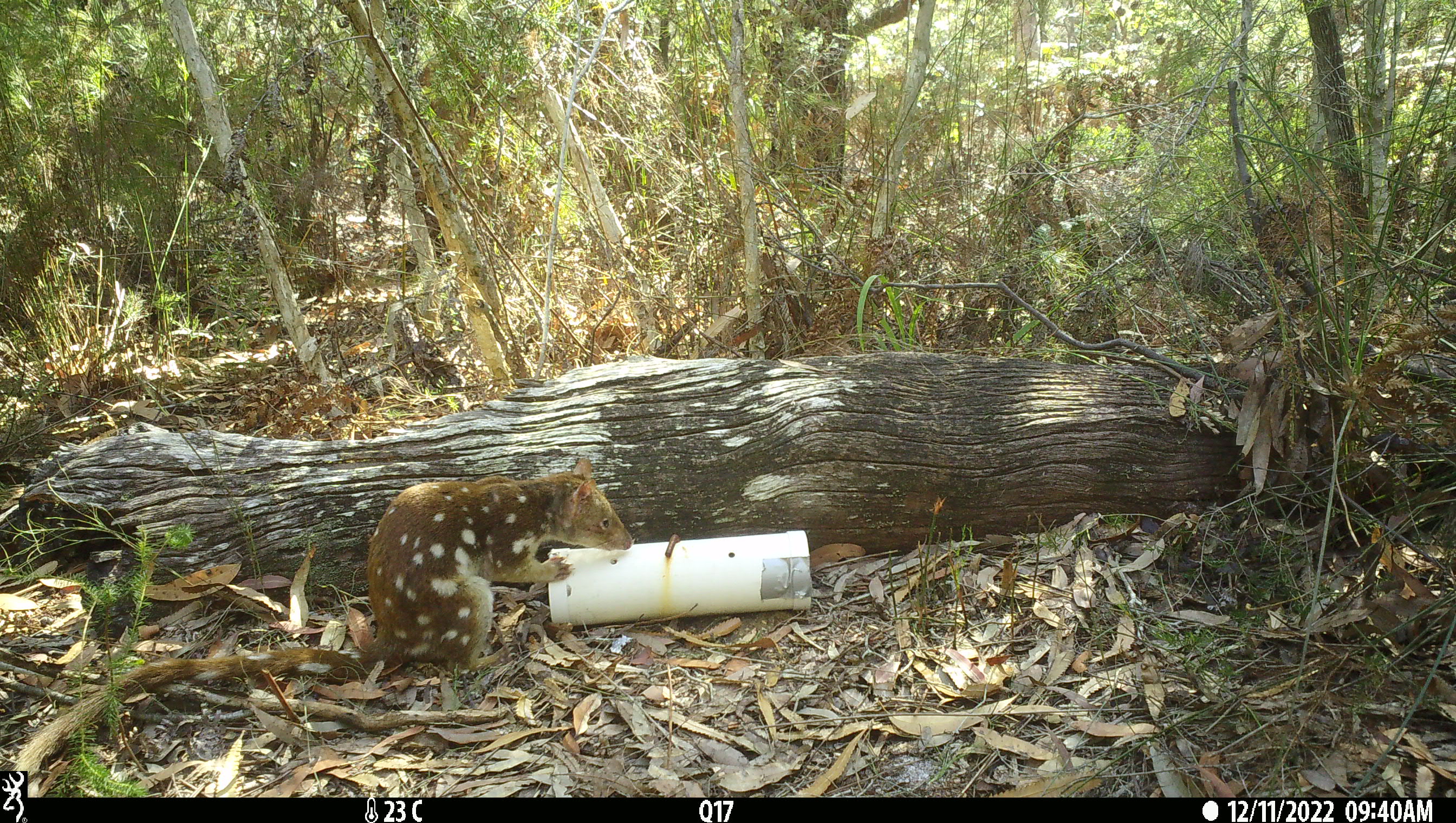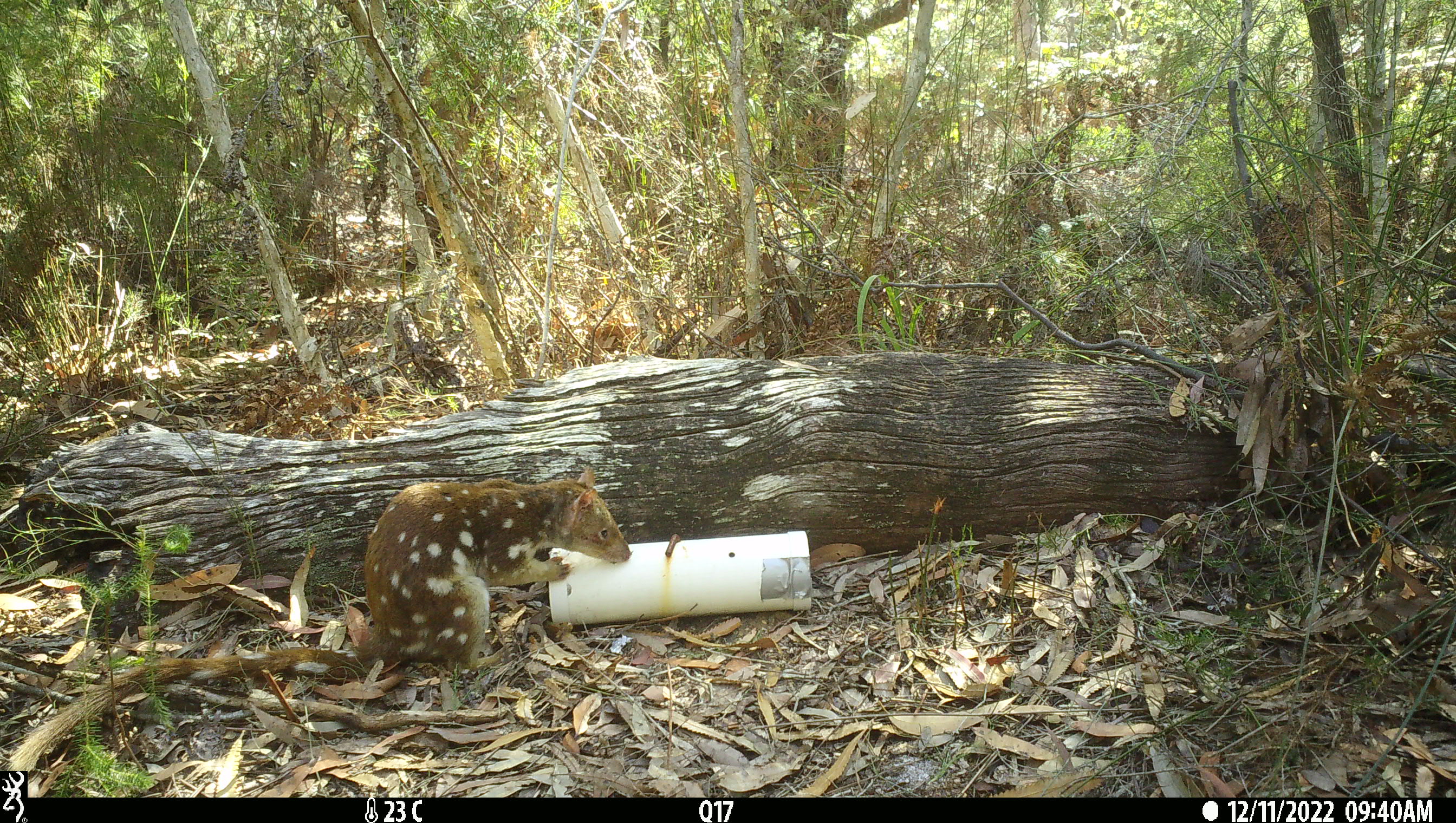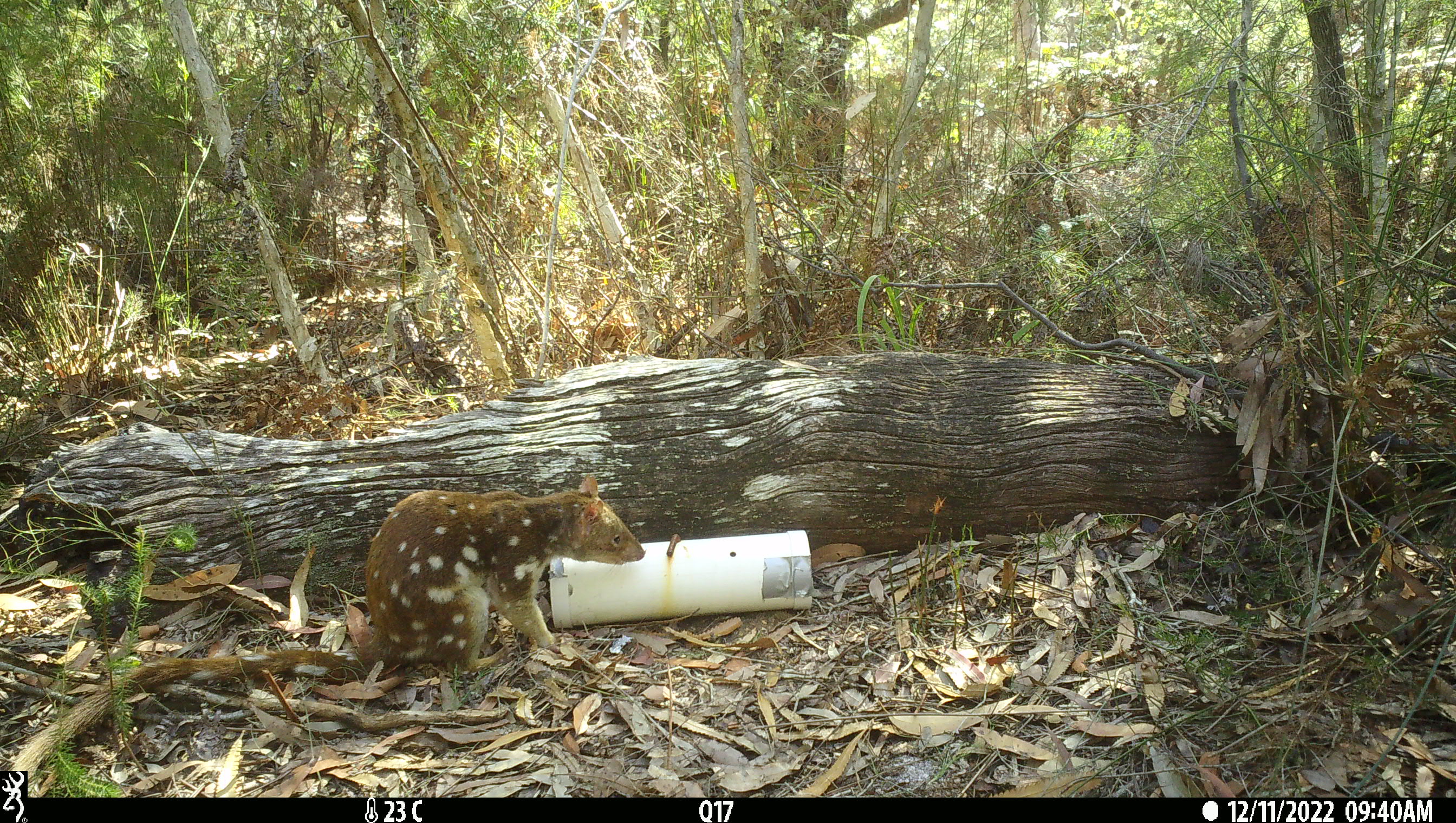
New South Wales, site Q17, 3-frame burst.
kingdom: Animalia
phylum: Chordata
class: Mammalia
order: Dasyuromorphia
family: Dasyuridae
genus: Dasyurus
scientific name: Dasyurus maculatus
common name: spotted-tailed quoll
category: quoll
Quoll (spotted-tailed quoll) (Dasyurus maculatus).